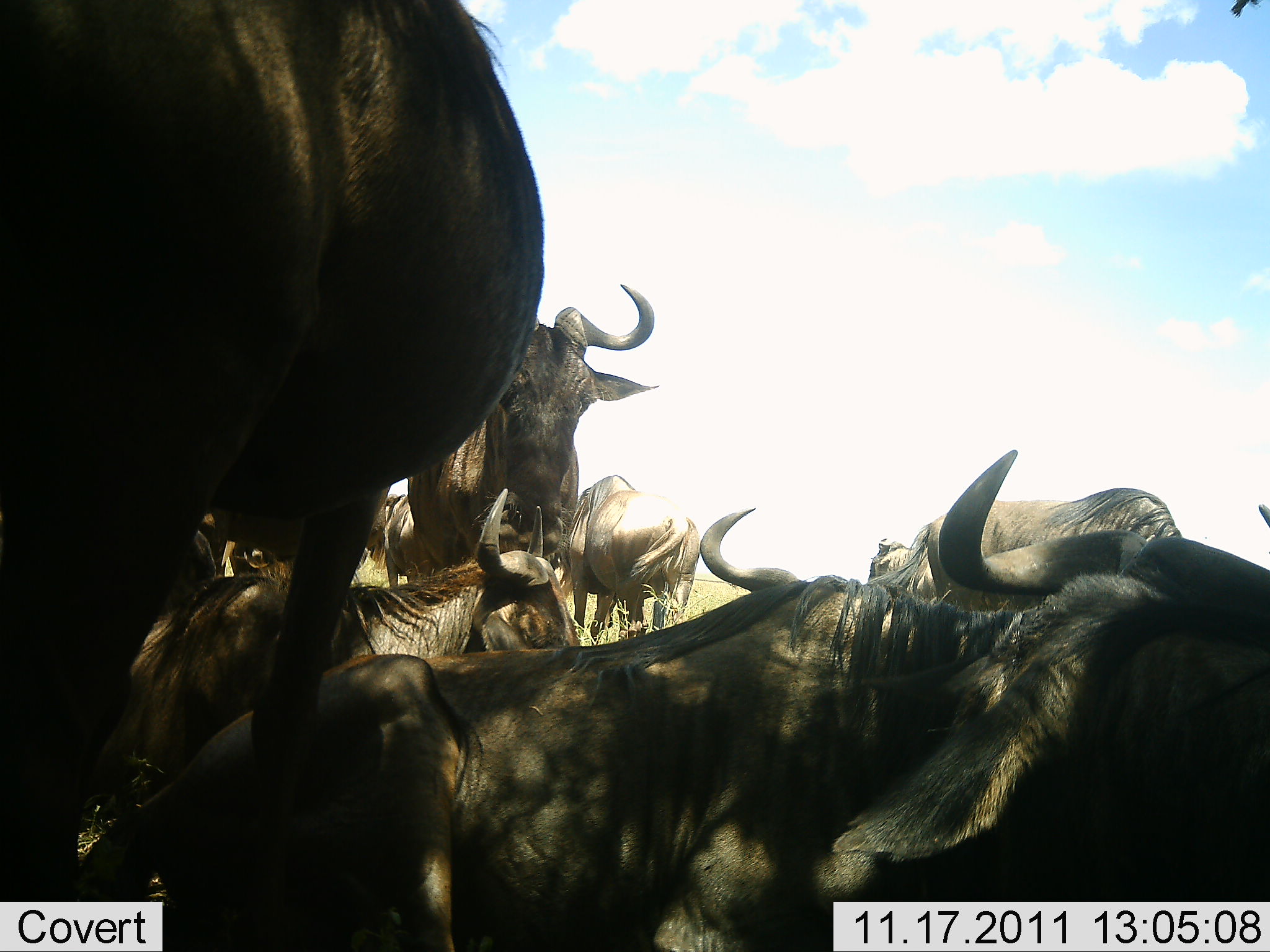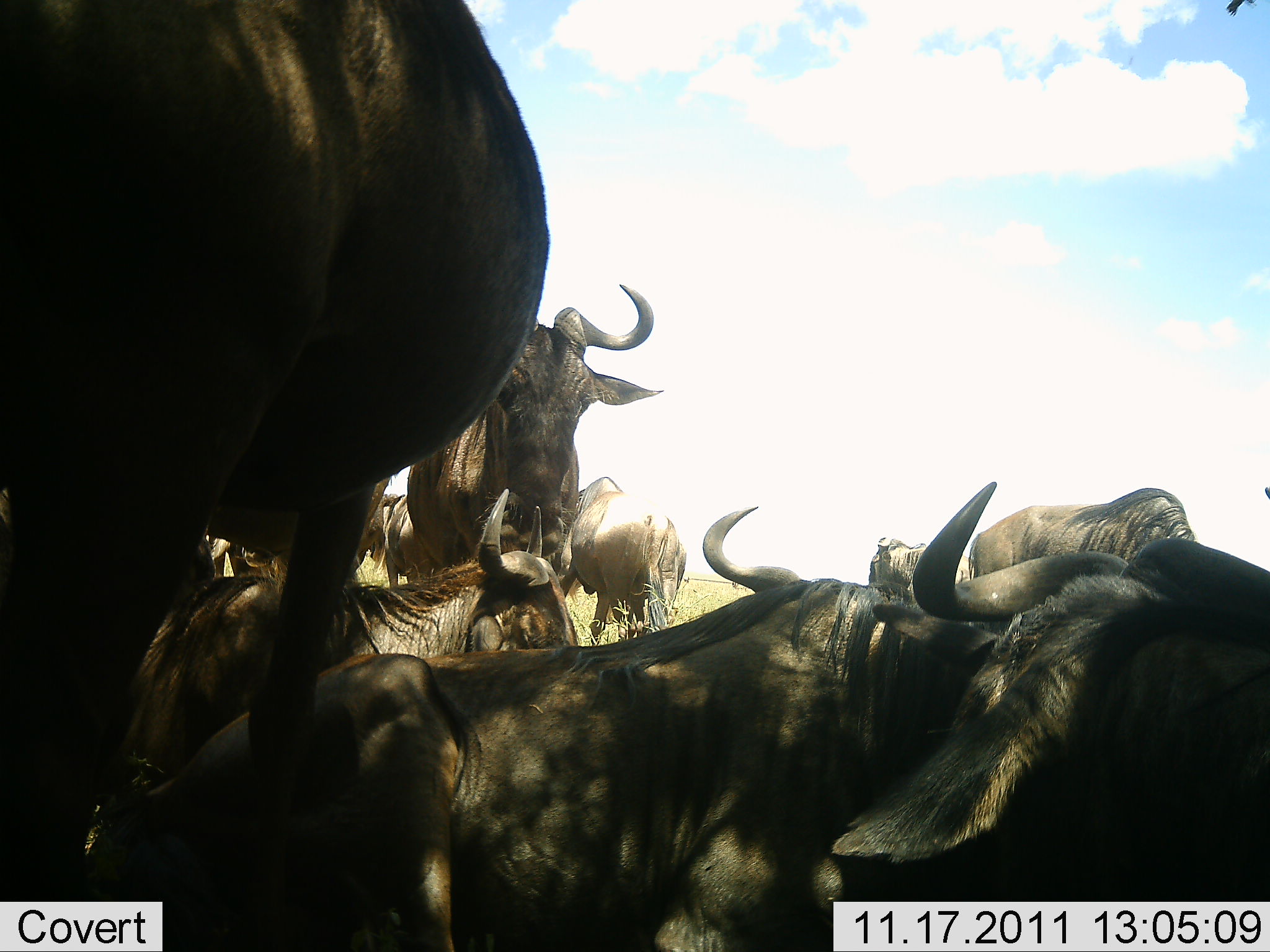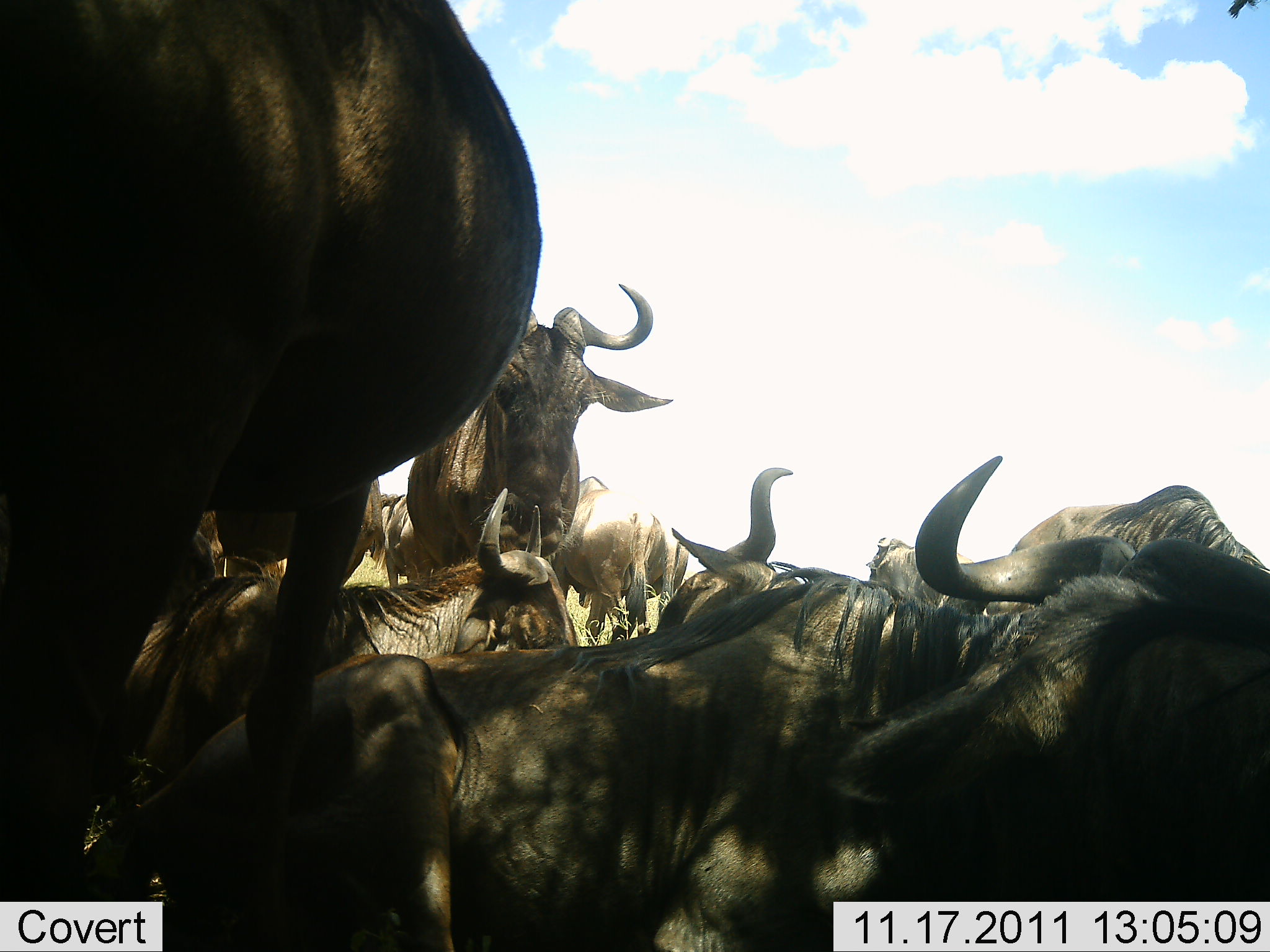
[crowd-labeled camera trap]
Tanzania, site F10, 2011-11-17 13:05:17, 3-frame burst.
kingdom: Animalia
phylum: Chordata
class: Mammalia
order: Artiodactyla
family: Bovidae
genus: Connochaetes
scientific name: Connochaetes taurinus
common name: blue wildebeest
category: wildebeest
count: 8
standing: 73%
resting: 91%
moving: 0%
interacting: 18%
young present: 0%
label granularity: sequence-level